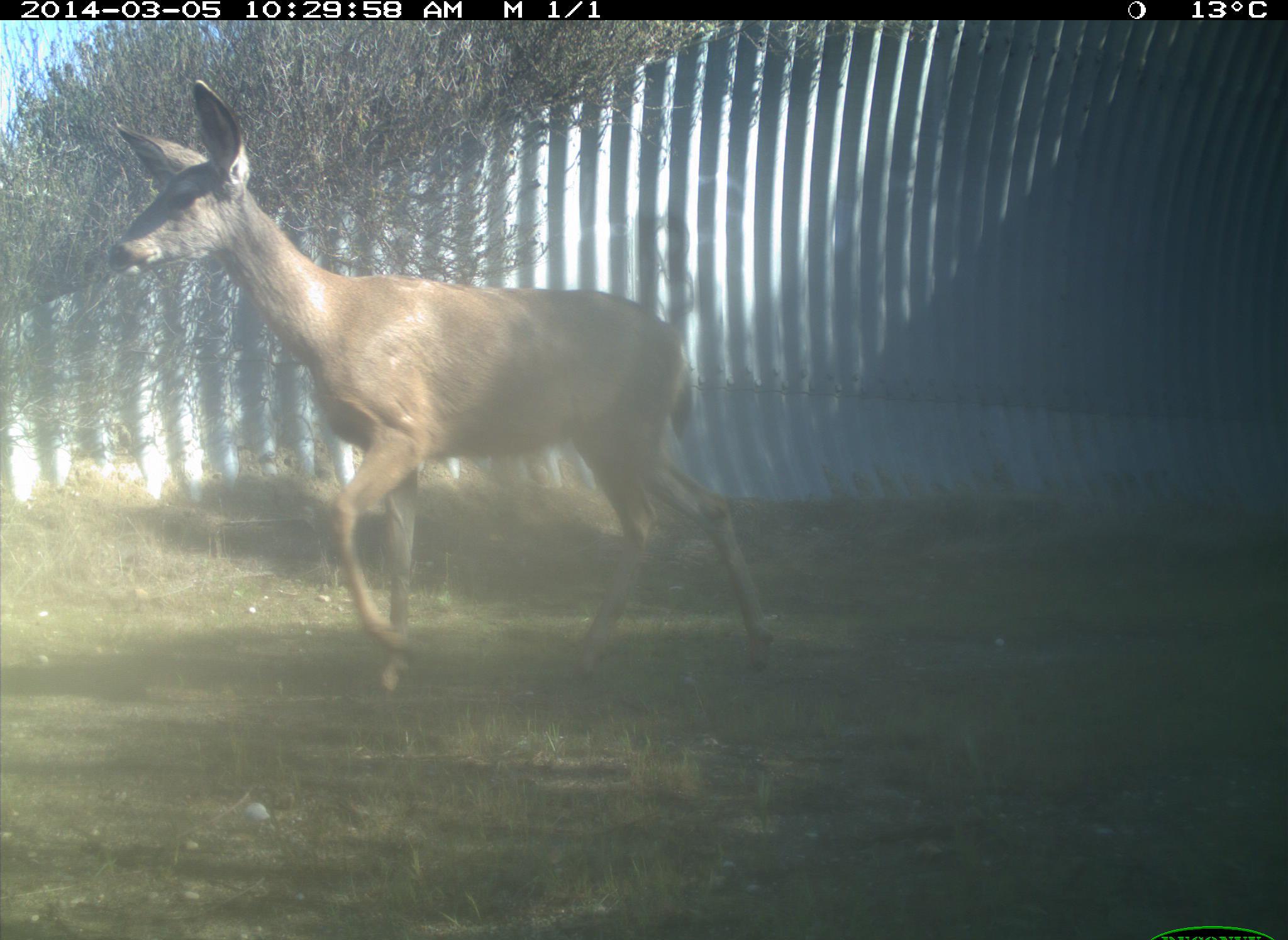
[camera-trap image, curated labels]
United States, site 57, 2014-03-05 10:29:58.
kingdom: Animalia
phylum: Chordata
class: Mammalia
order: Artiodactyla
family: Cervidae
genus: Odocoileus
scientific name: Odocoileus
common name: deer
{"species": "deer (Odocoileus)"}